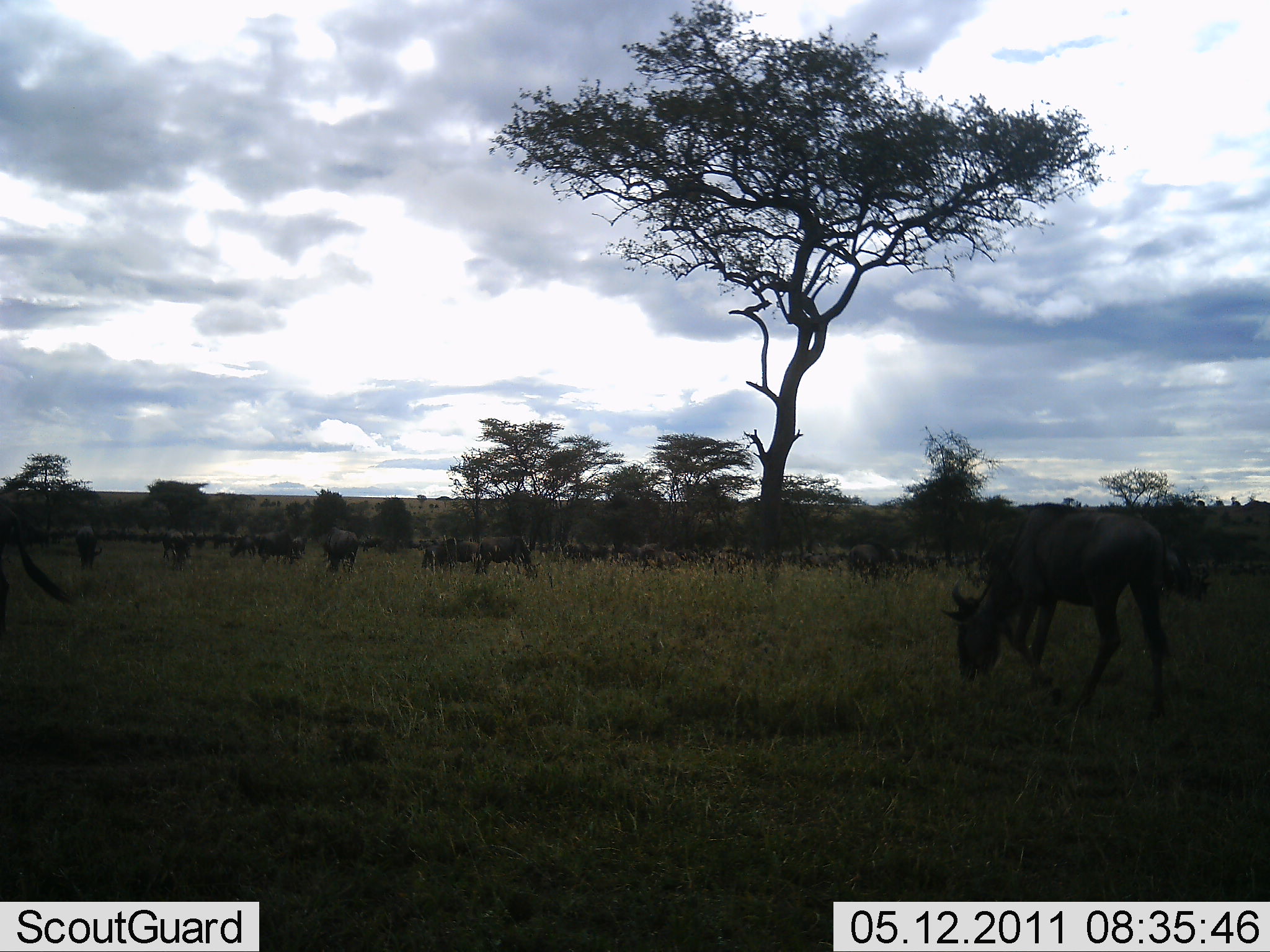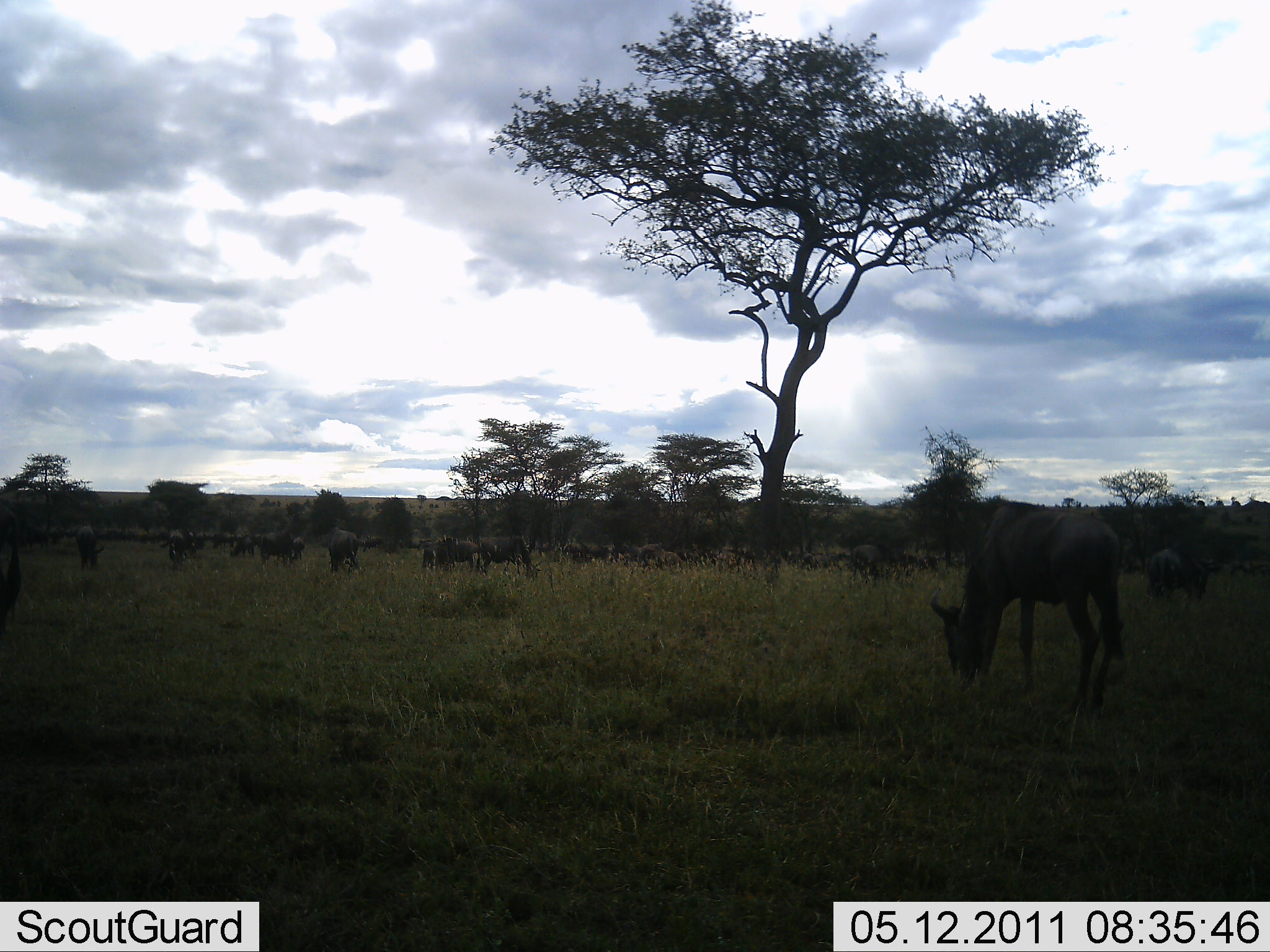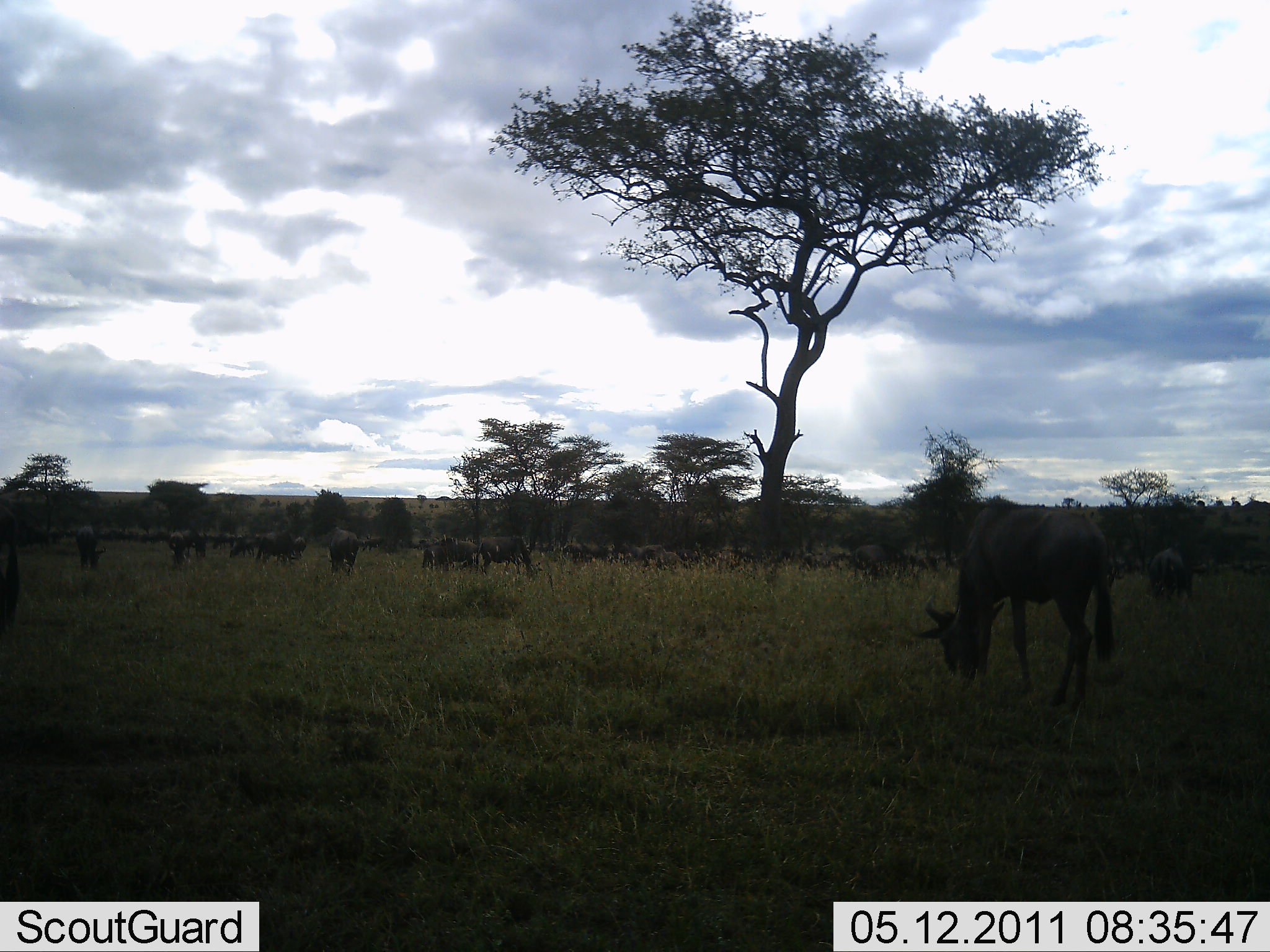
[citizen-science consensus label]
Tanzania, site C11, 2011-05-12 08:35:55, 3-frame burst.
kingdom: Animalia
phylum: Chordata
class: Mammalia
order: Artiodactyla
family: Bovidae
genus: Connochaetes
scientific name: Connochaetes taurinus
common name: blue wildebeest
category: wildebeest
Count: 11-50.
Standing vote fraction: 29%.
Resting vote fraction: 0%.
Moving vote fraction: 21%.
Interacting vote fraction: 7%.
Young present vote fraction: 0%.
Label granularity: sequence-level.